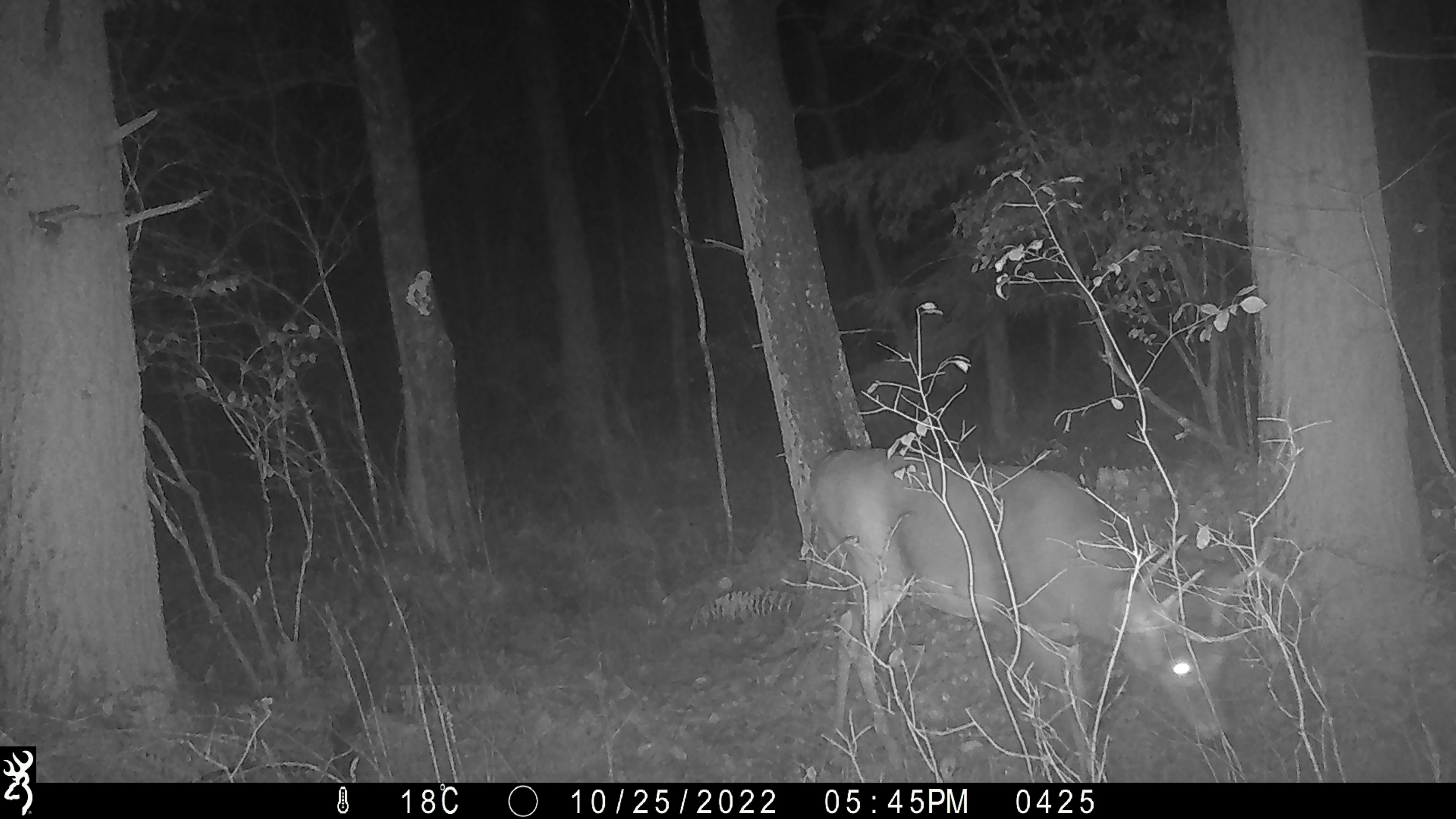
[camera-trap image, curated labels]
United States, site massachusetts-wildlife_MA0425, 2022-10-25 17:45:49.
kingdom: Animalia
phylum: Chordata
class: Mammalia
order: Artiodactyla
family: Cervidae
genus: Odocoileus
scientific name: Odocoileus virginianus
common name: white-tailed deer